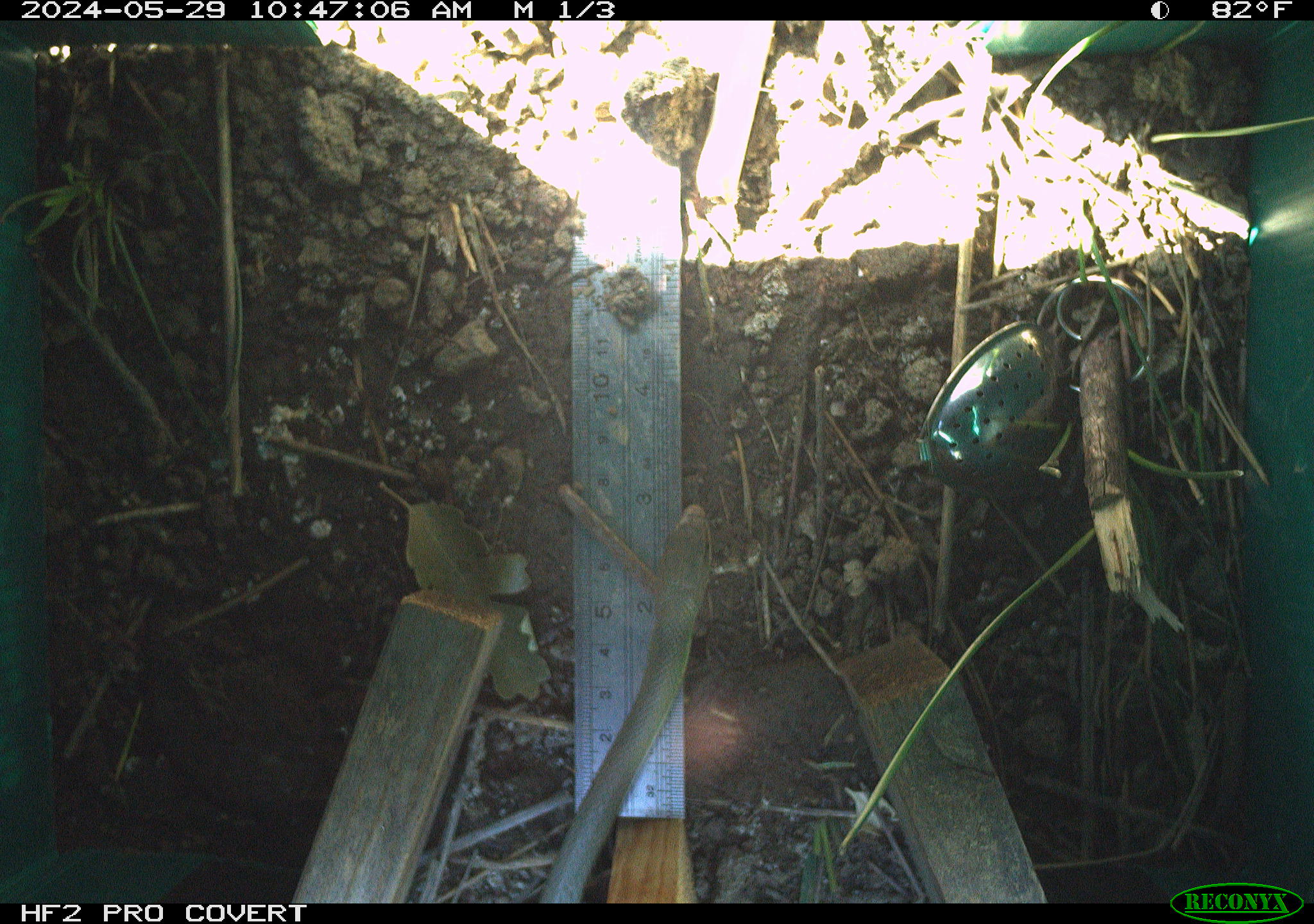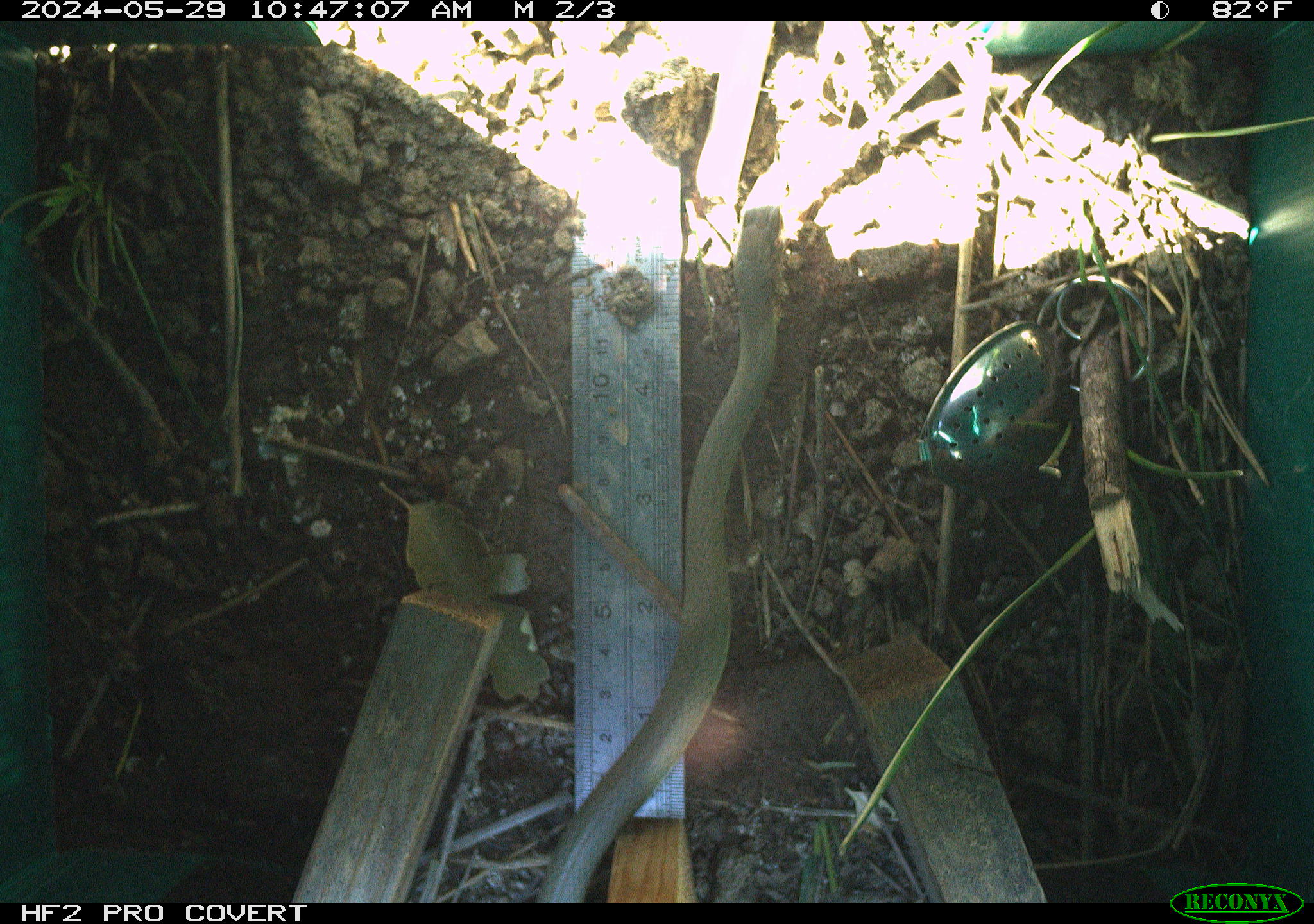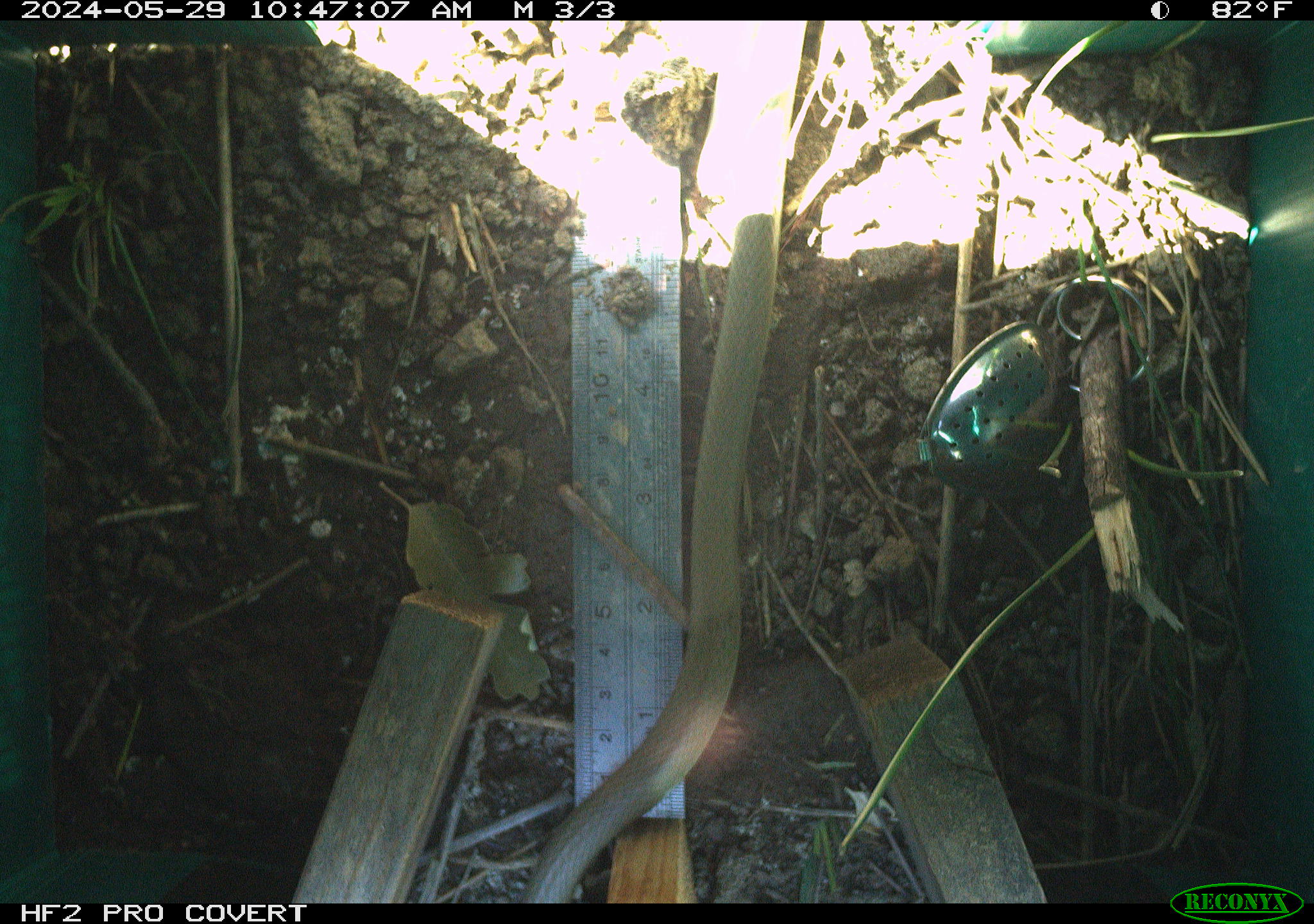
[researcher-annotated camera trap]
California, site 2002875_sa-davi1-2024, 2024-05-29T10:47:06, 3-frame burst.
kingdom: Animalia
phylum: Chordata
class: Reptilia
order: Squamata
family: Colubridae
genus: Coluber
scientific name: Coluber constrictor mormon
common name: western yellow-bellied racer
Western yellow-bellied racer (Coluber constrictor mormon).